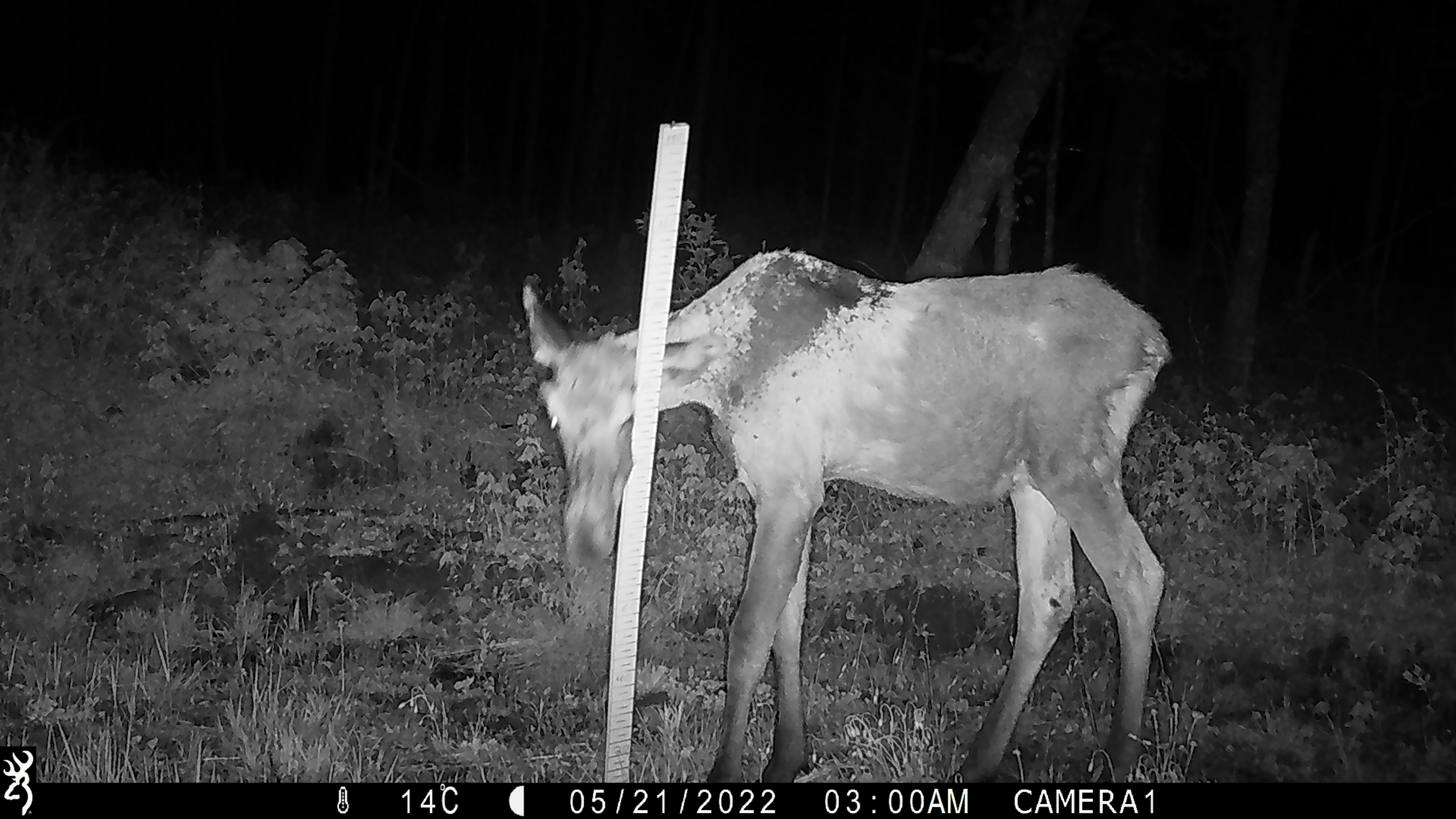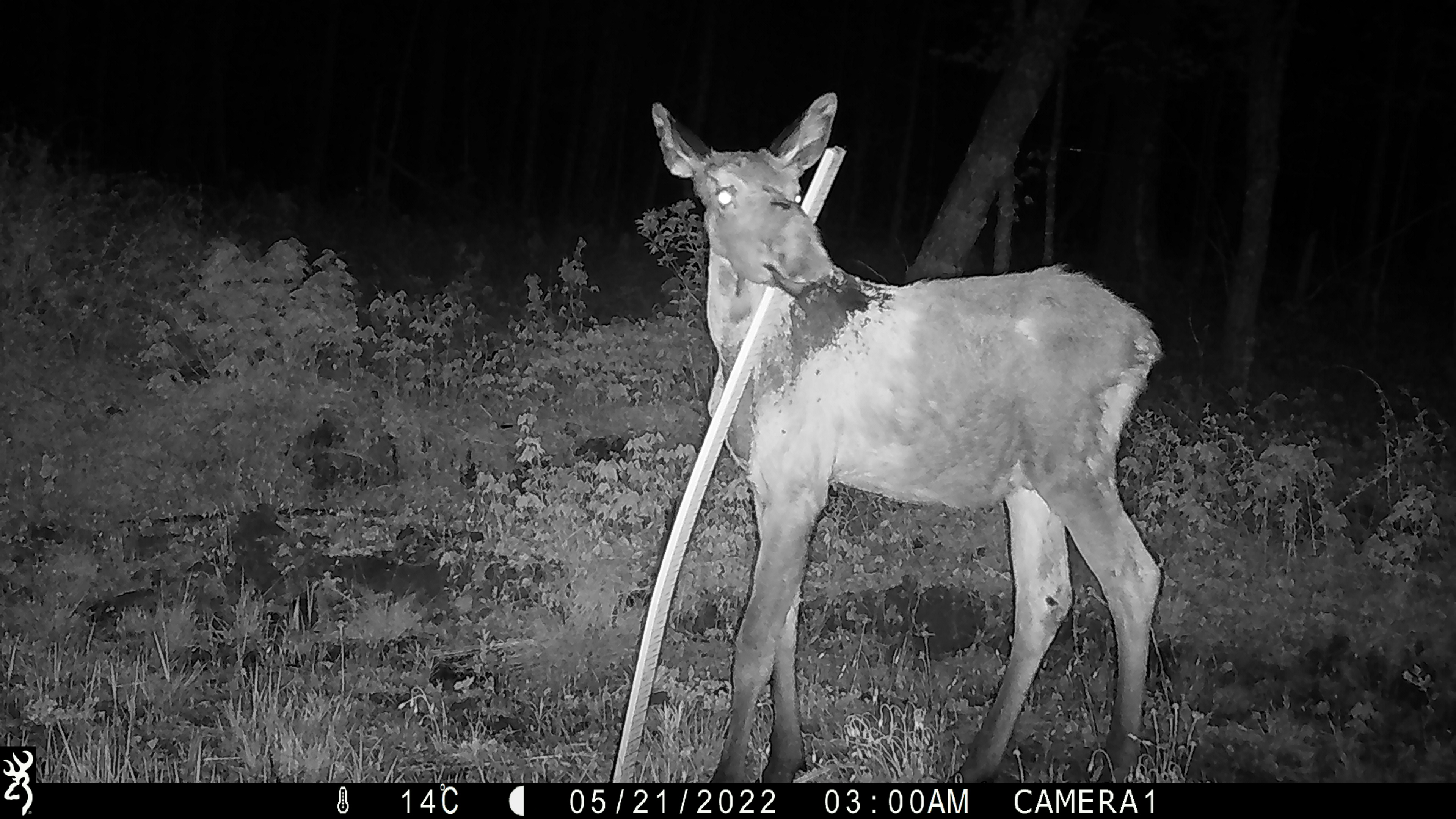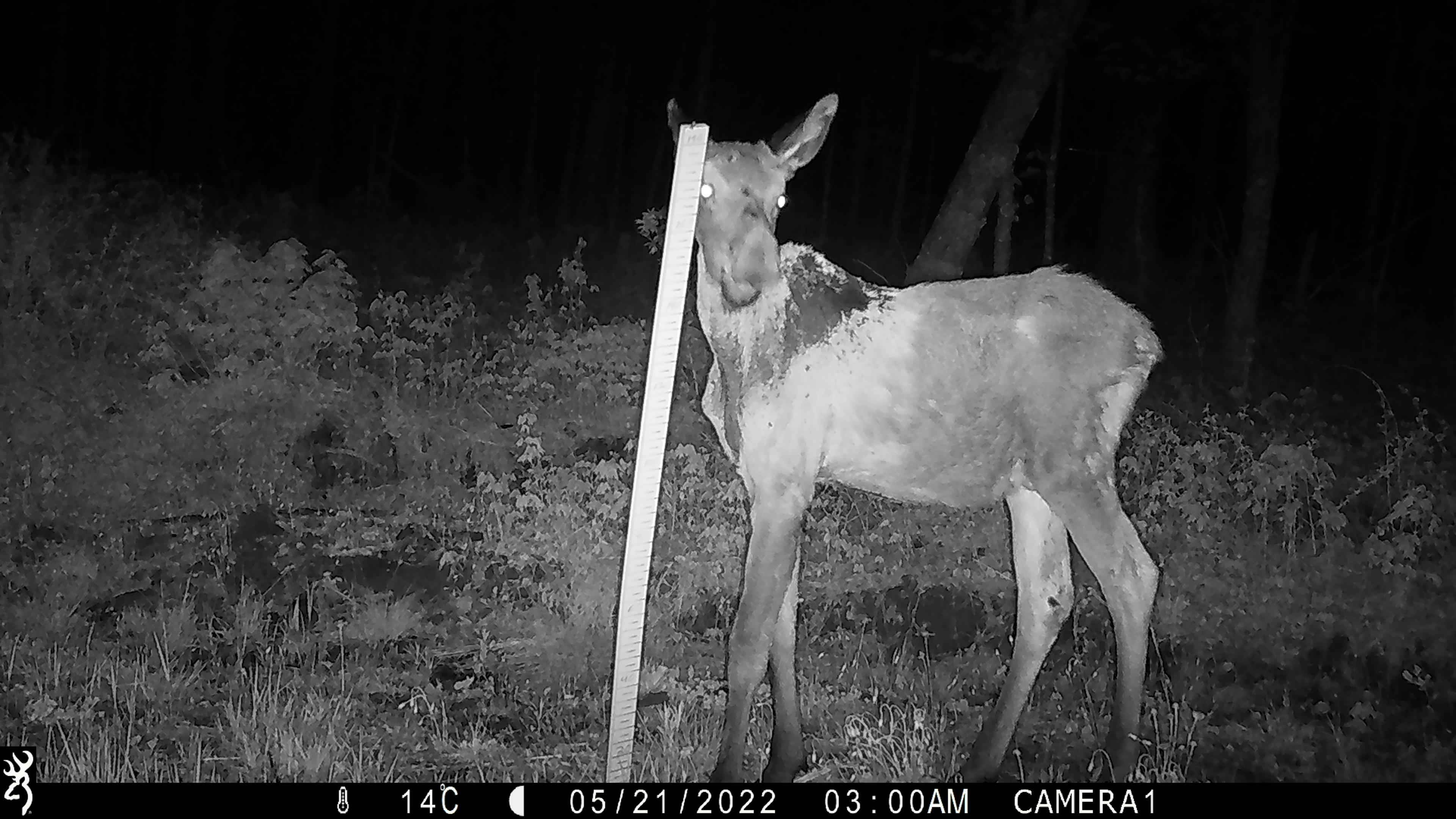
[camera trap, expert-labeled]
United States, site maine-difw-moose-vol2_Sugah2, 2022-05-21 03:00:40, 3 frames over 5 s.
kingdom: Animalia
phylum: Chordata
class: Mammalia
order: Artiodactyla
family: Cervidae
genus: Alces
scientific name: Alces alces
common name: moose